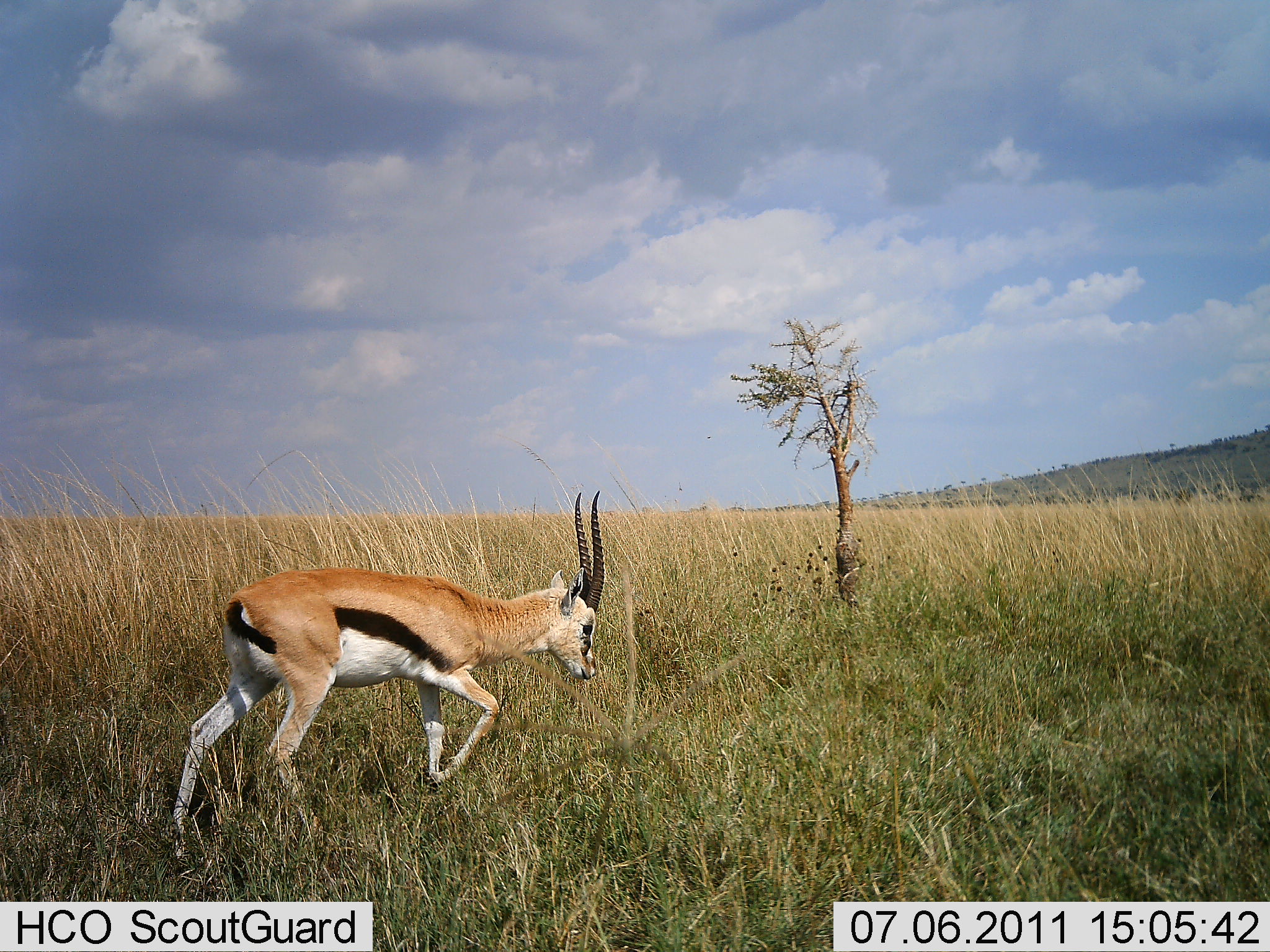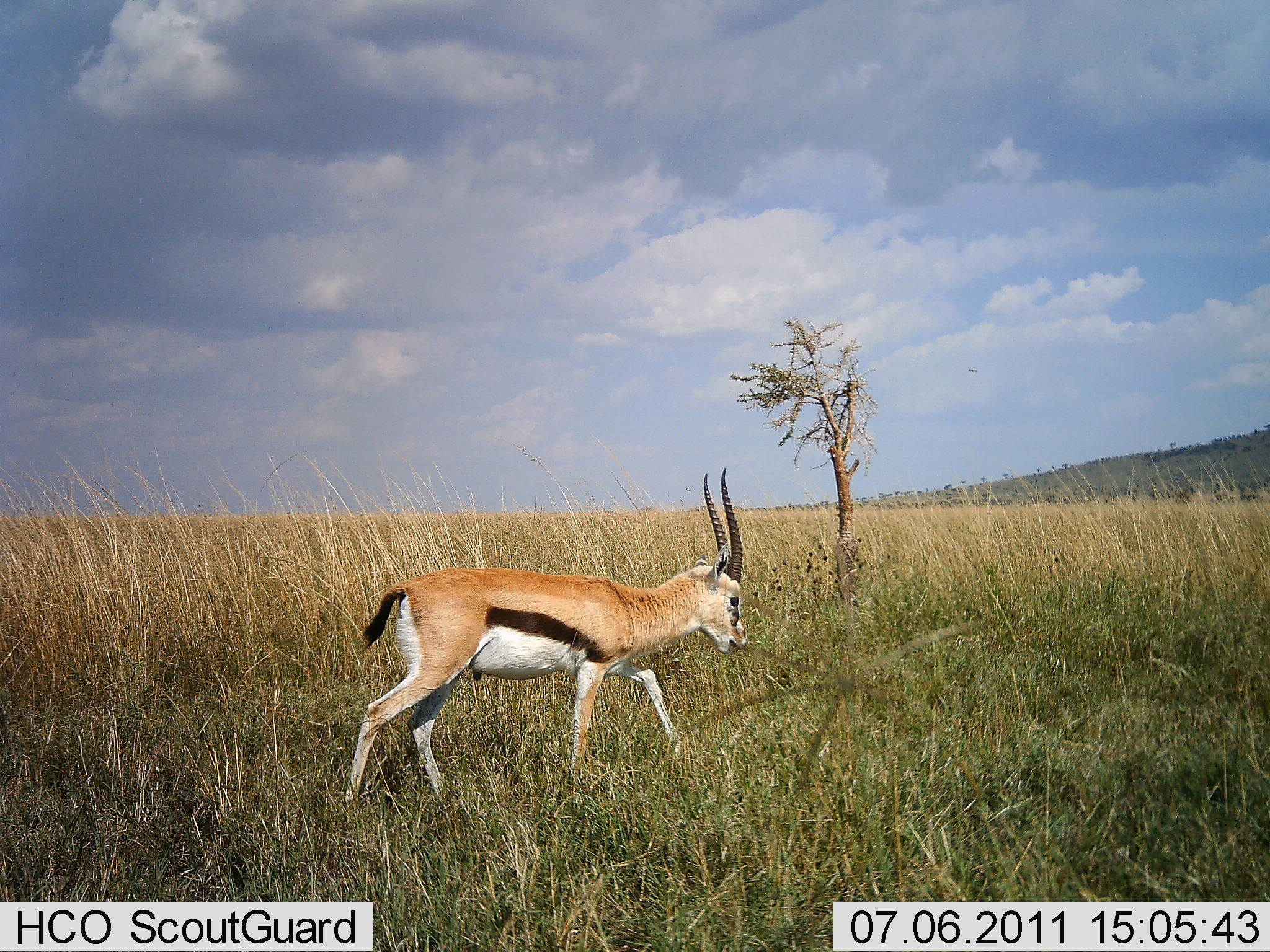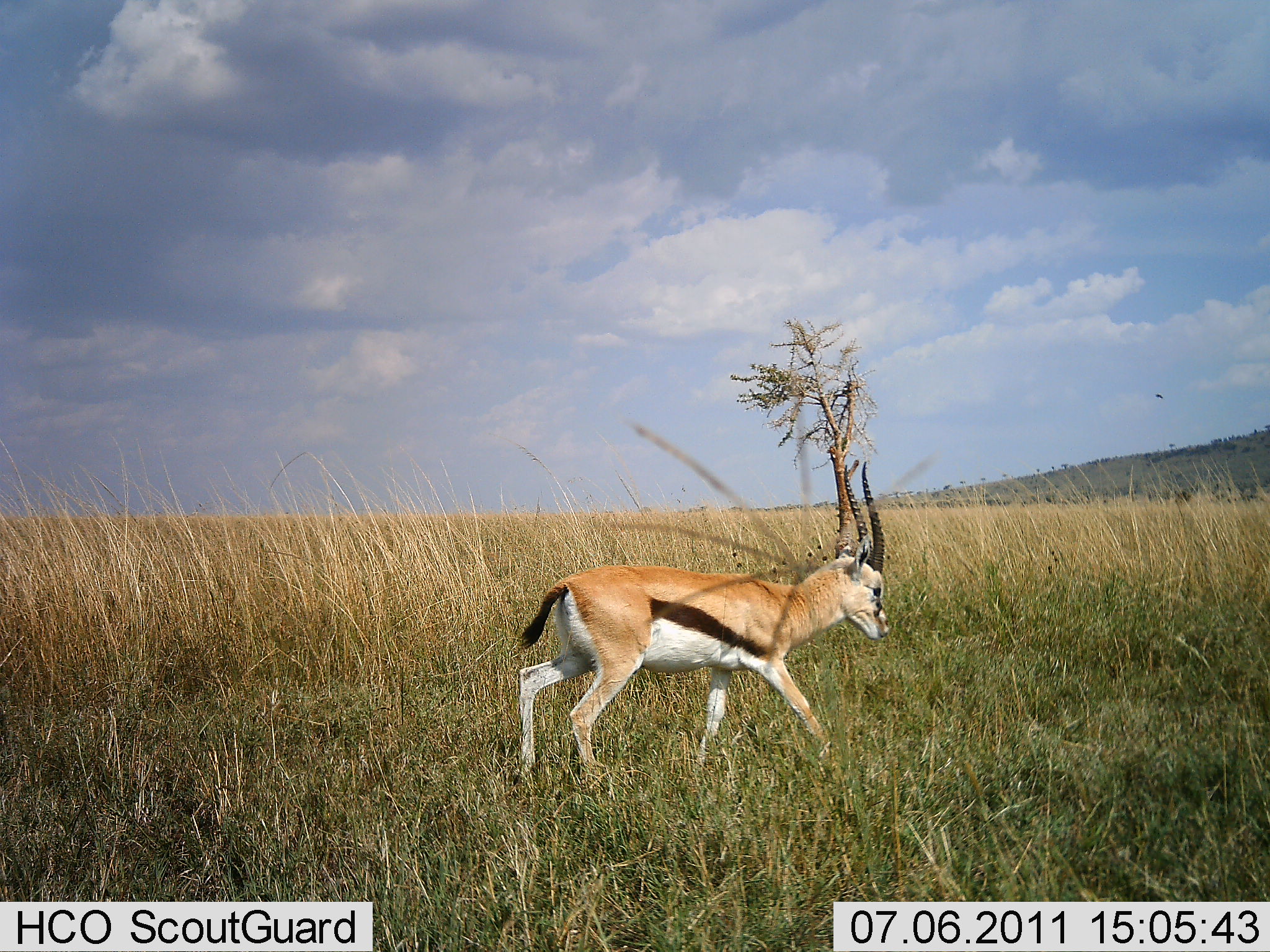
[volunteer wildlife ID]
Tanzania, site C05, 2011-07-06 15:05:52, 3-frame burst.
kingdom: Animalia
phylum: Chordata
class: Mammalia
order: Artiodactyla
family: Bovidae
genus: Eudorcas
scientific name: Eudorcas thomsonii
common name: thomson's gazelle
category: gazellethomsons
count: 1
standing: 0%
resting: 0%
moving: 100%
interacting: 0%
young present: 0%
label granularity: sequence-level